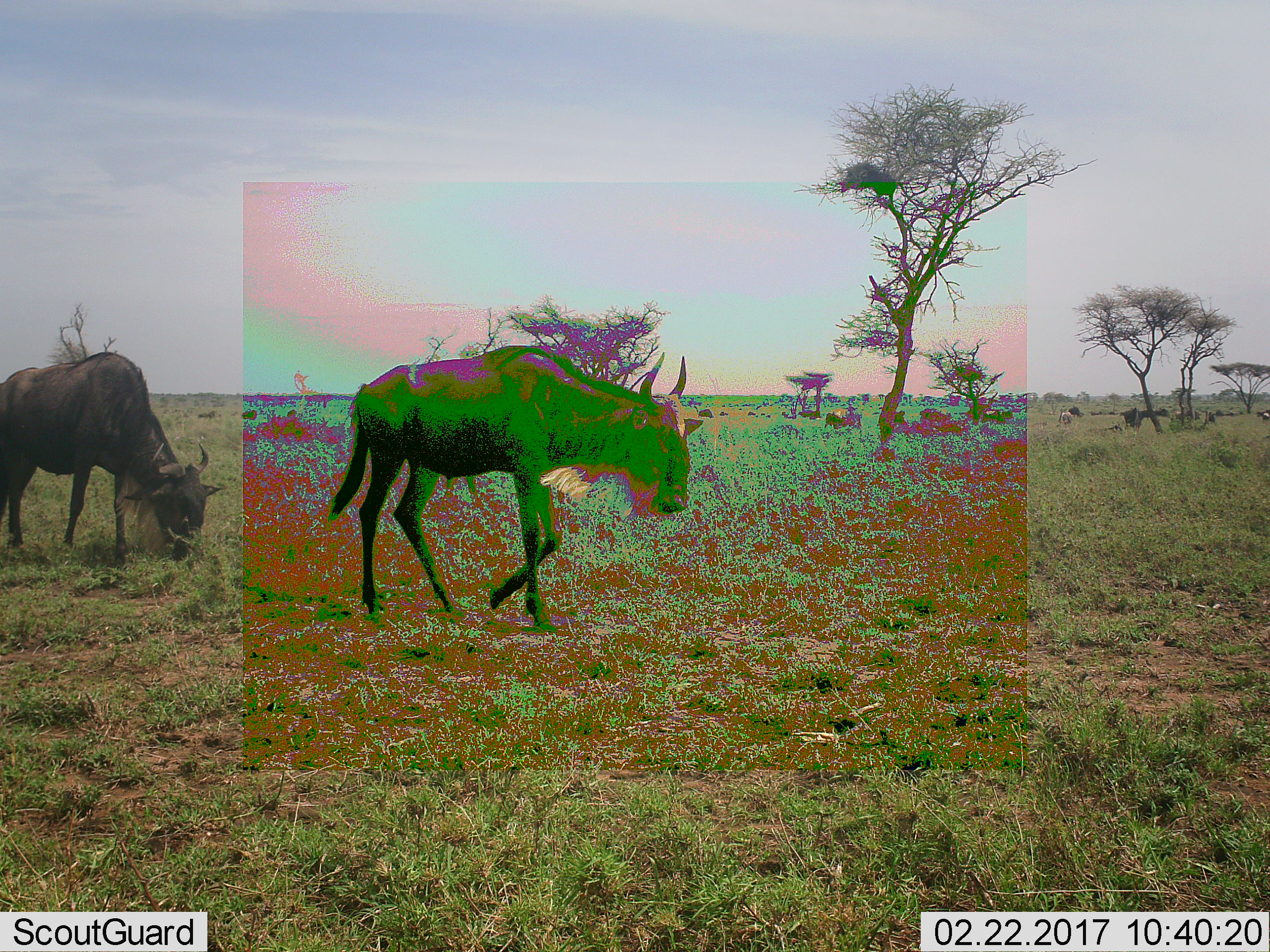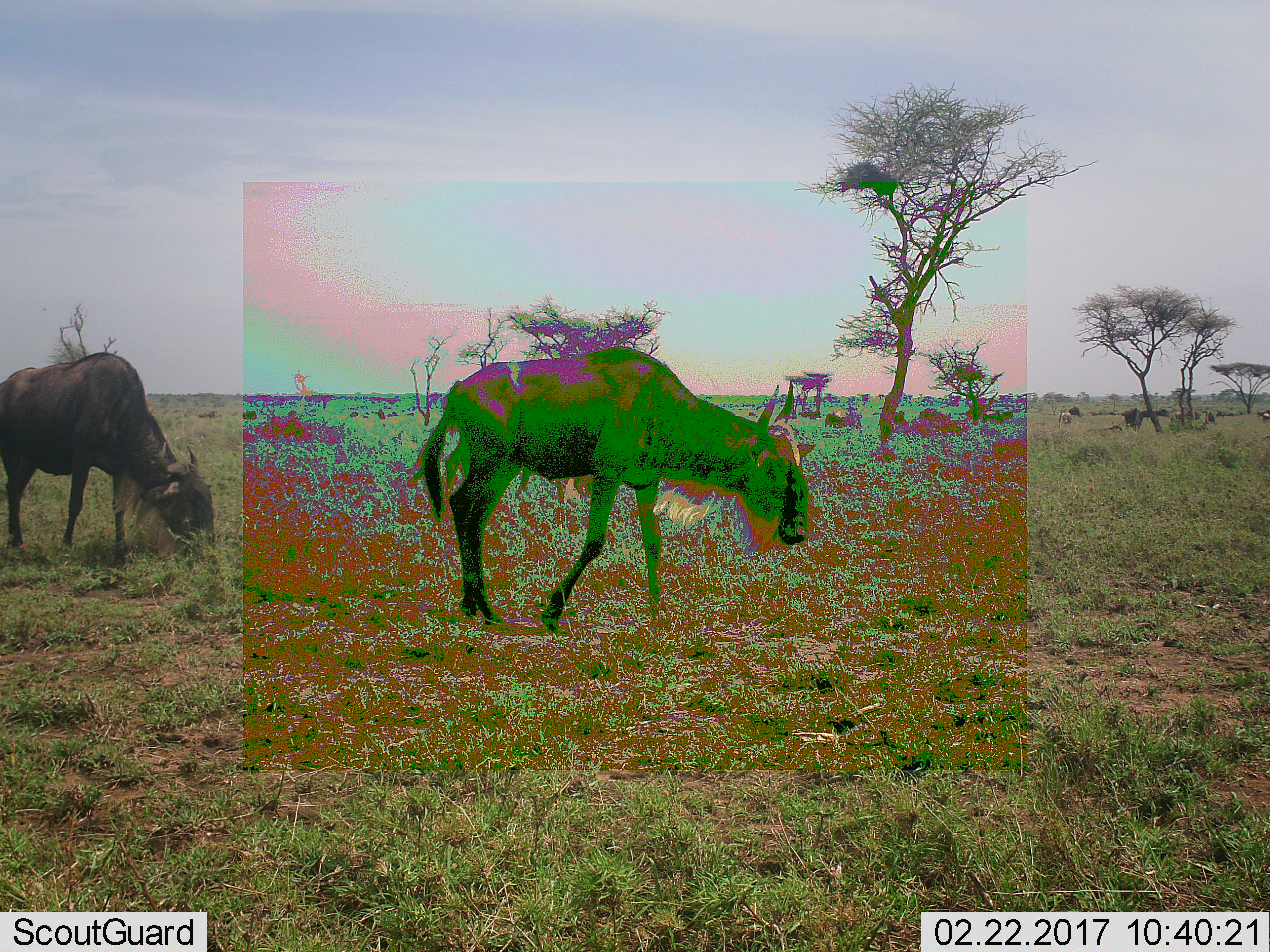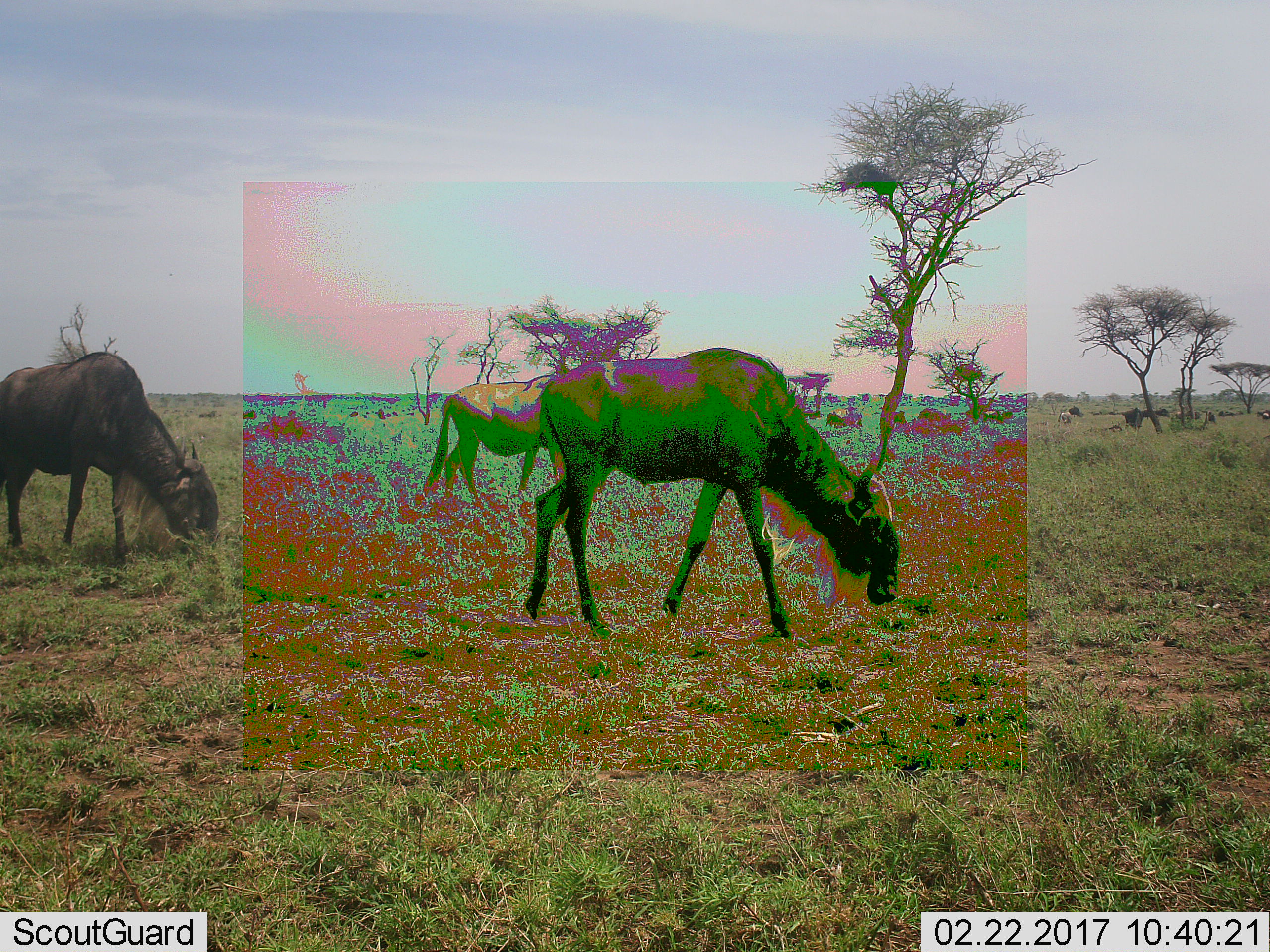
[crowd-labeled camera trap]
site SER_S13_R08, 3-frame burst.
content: unidentified animal